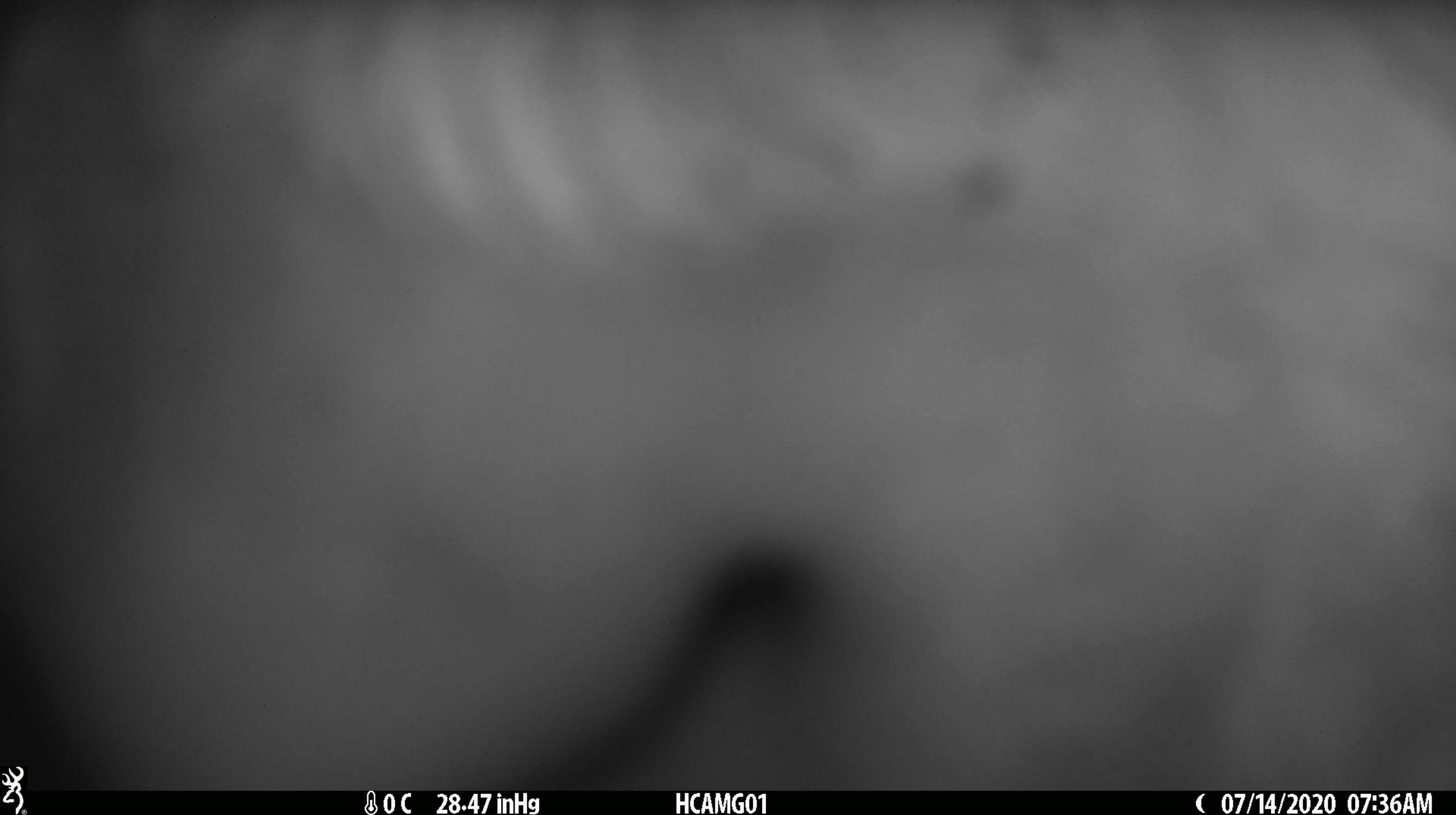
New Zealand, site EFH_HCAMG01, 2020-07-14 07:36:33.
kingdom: Animalia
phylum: Chordata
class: Mammalia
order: Artiodactyla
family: Bovidae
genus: Bos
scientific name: Bos taurus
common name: domestic cow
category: cow